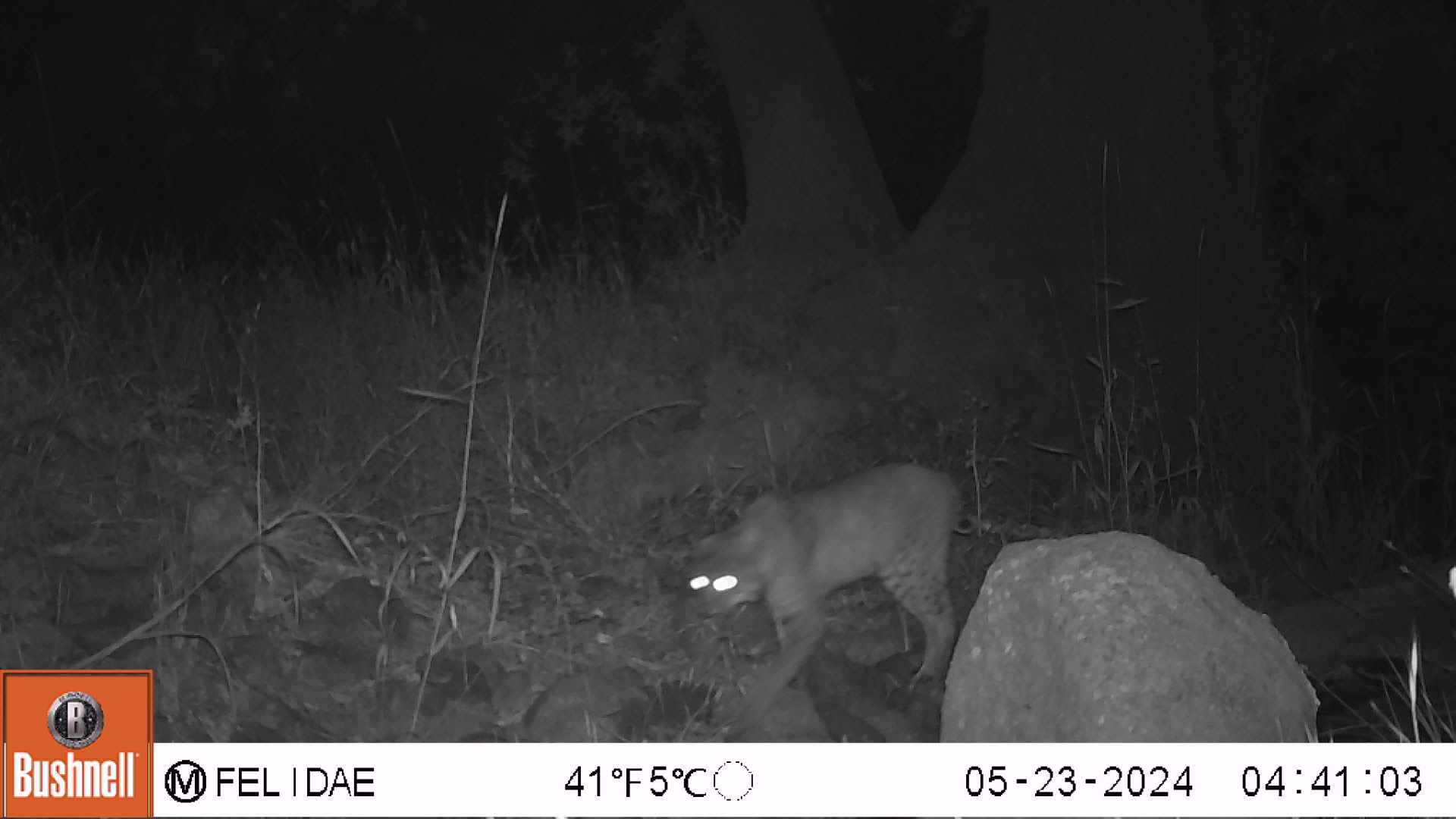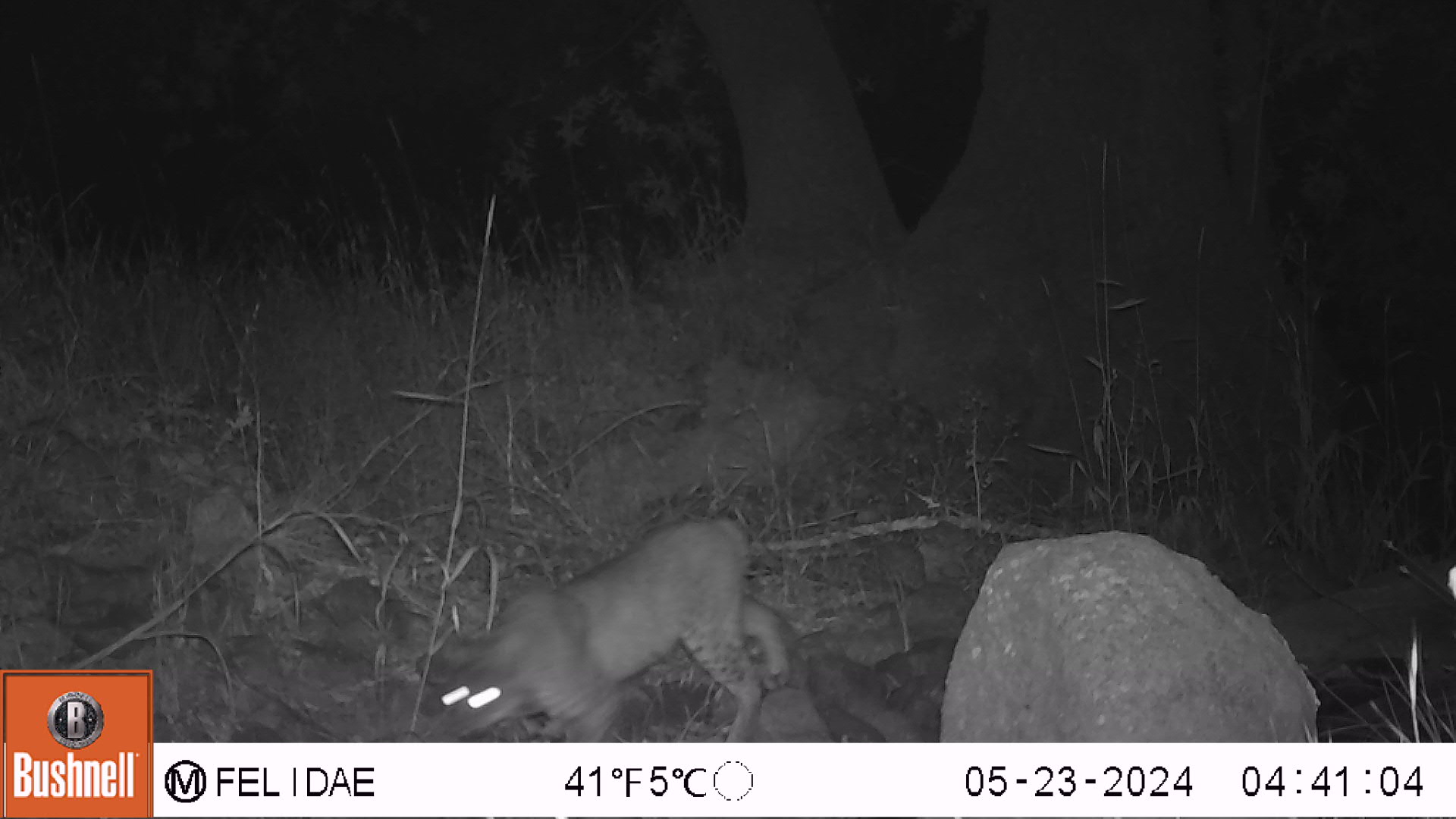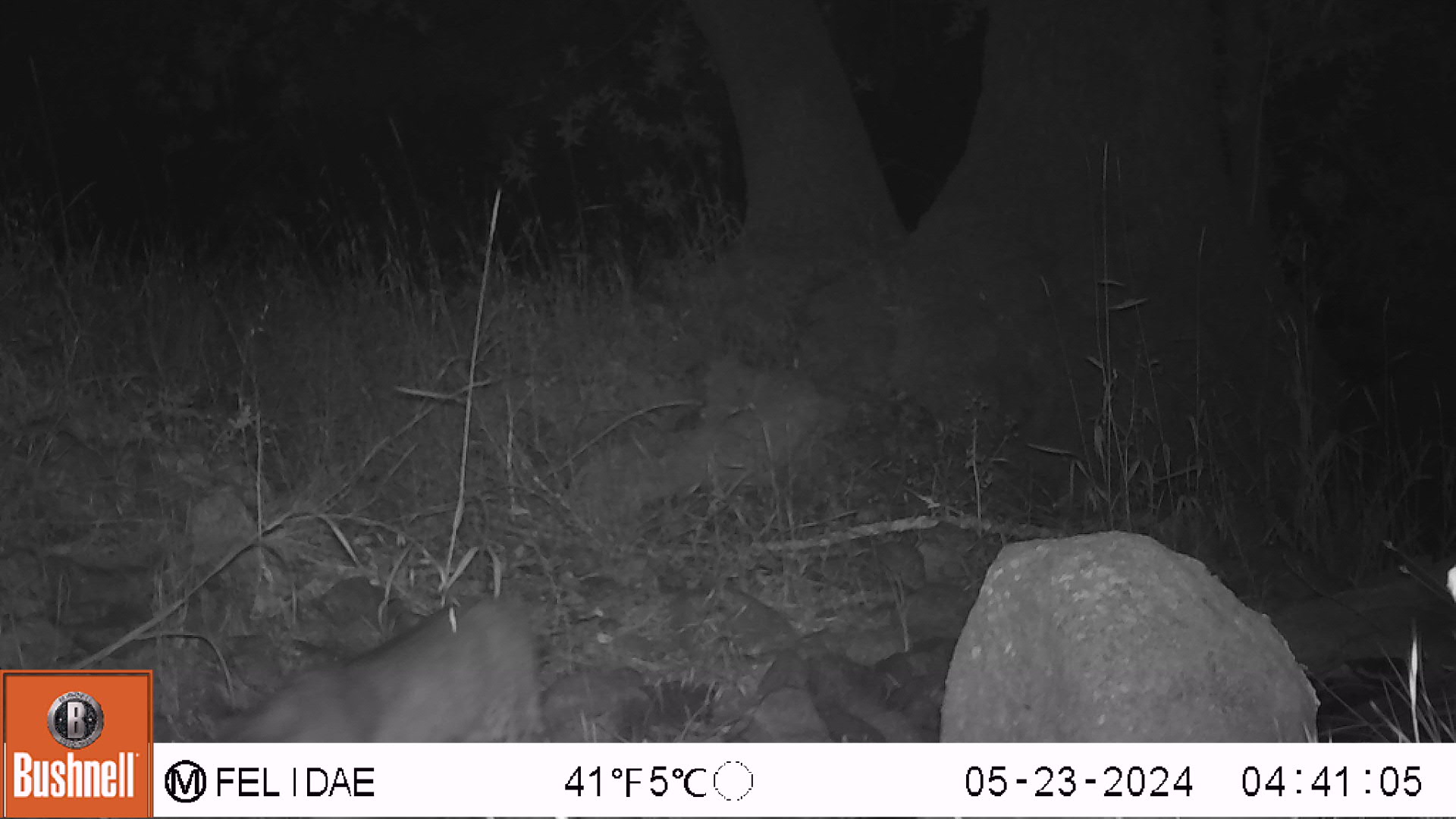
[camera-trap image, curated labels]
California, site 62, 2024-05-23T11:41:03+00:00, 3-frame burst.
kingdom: Animalia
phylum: Chordata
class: Mammalia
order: Carnivora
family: Felidae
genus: Lynx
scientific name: Lynx rufus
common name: bobcat